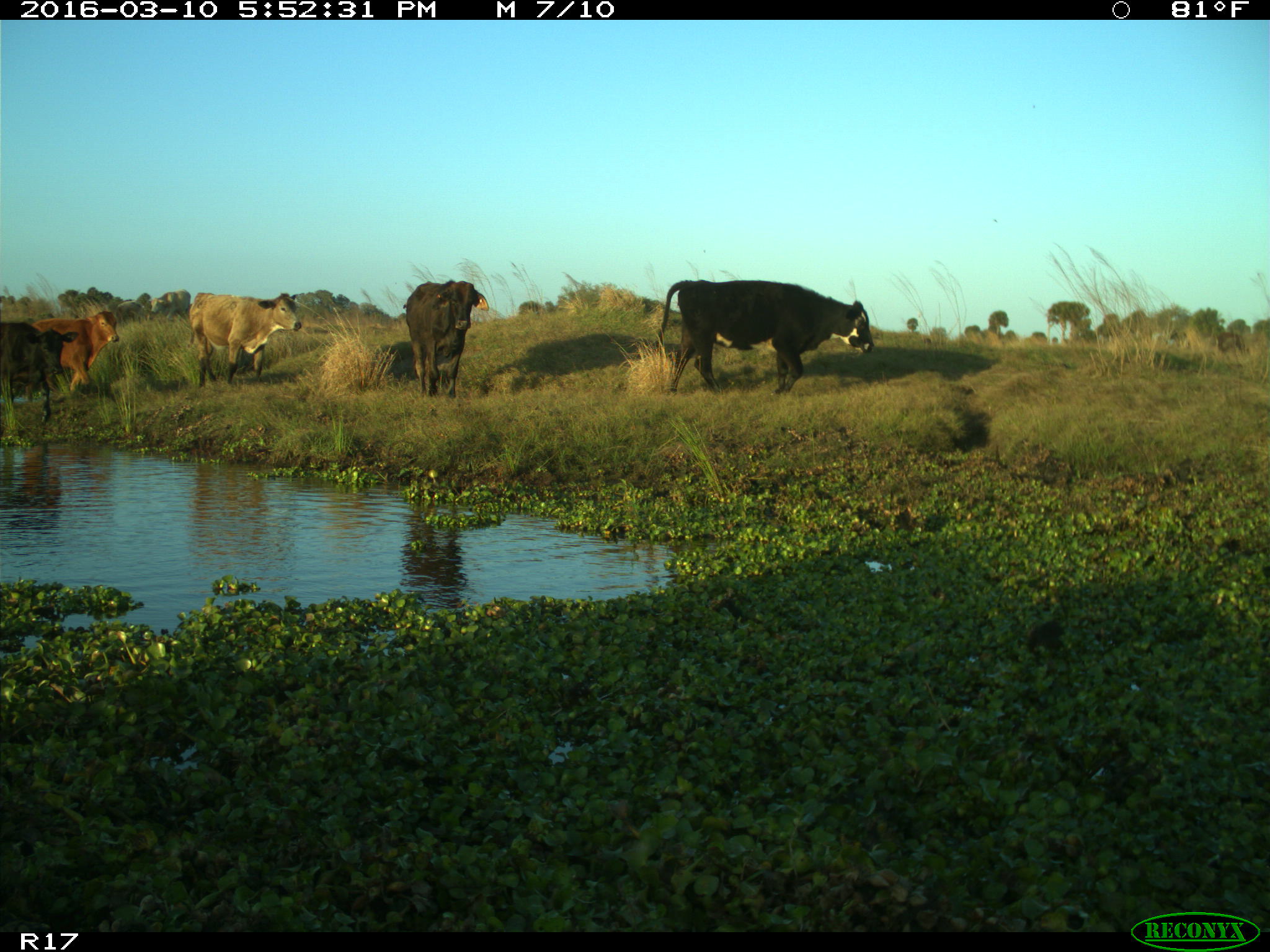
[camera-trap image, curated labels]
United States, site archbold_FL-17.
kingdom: Animalia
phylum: Chordata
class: Mammalia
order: Artiodactyla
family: Bovidae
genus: Bos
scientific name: Bos taurus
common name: domestic cow